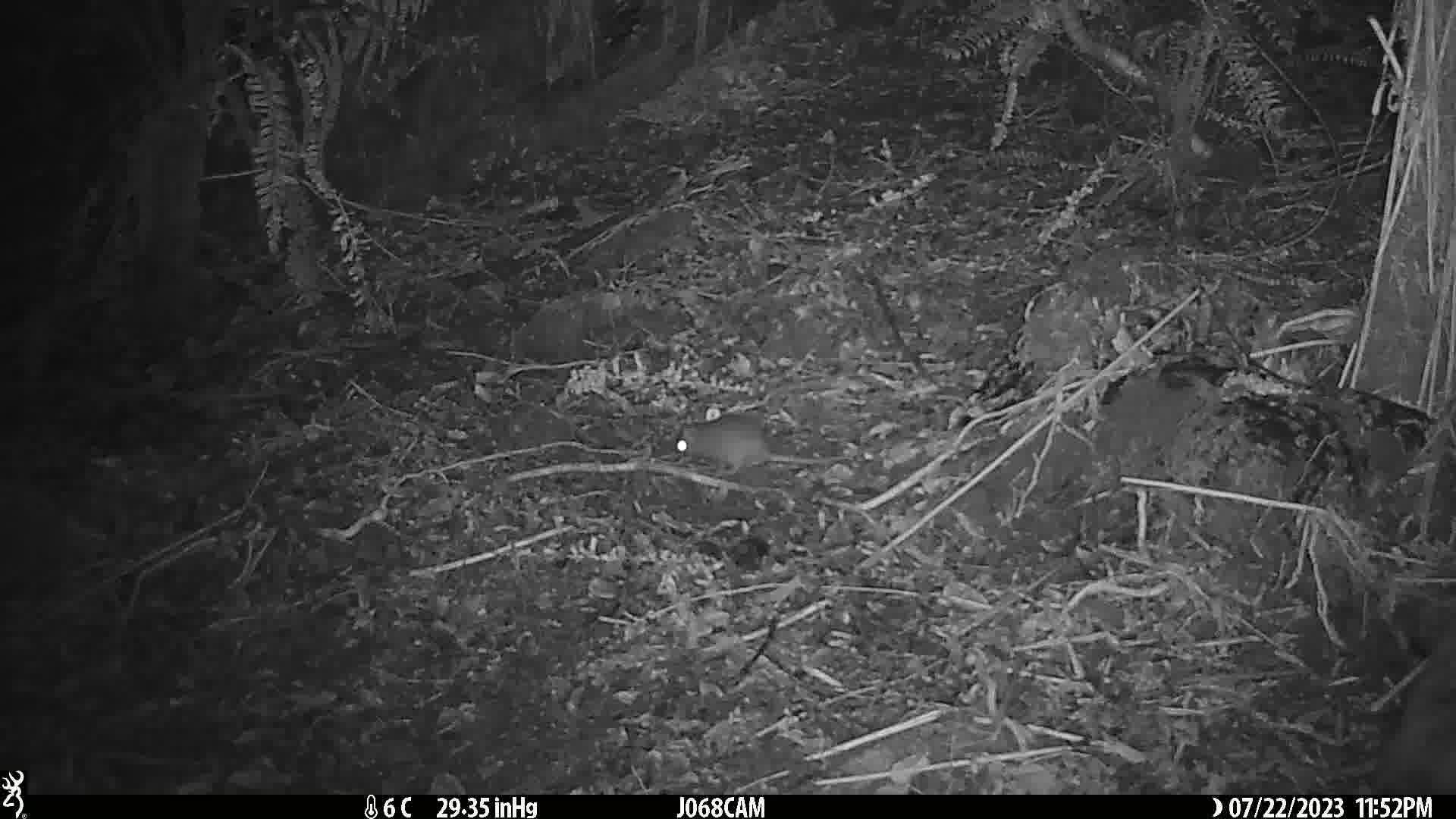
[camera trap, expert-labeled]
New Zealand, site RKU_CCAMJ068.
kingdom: Animalia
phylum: Chordata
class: Mammalia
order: Rodentia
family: Muridae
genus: Rattus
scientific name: Rattus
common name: rat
Rat (Rattus).